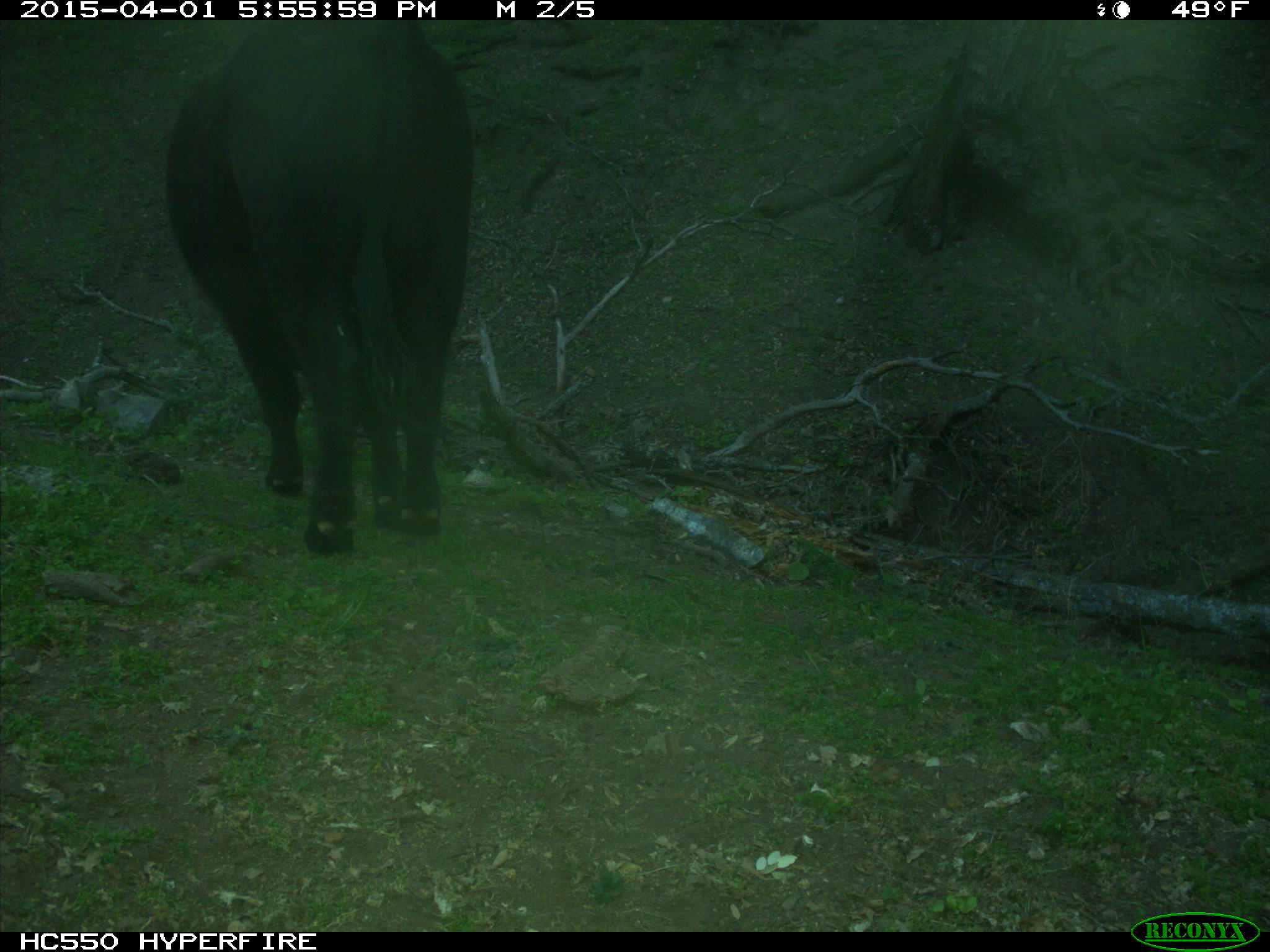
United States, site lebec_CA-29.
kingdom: Animalia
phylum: Chordata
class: Mammalia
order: Artiodactyla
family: Bovidae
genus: Bos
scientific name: Bos taurus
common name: domestic cow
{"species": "Bos taurus (domestic cow)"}